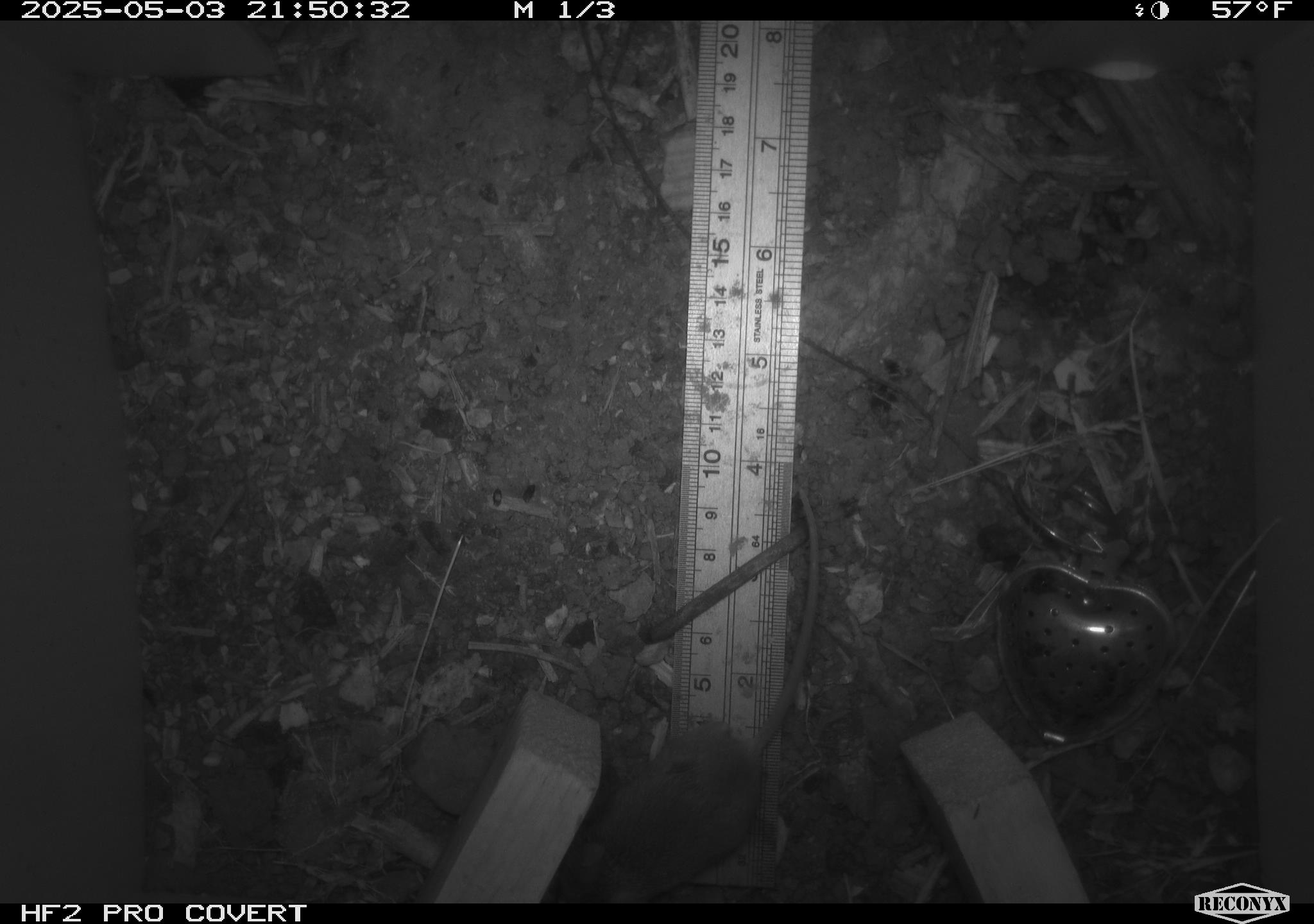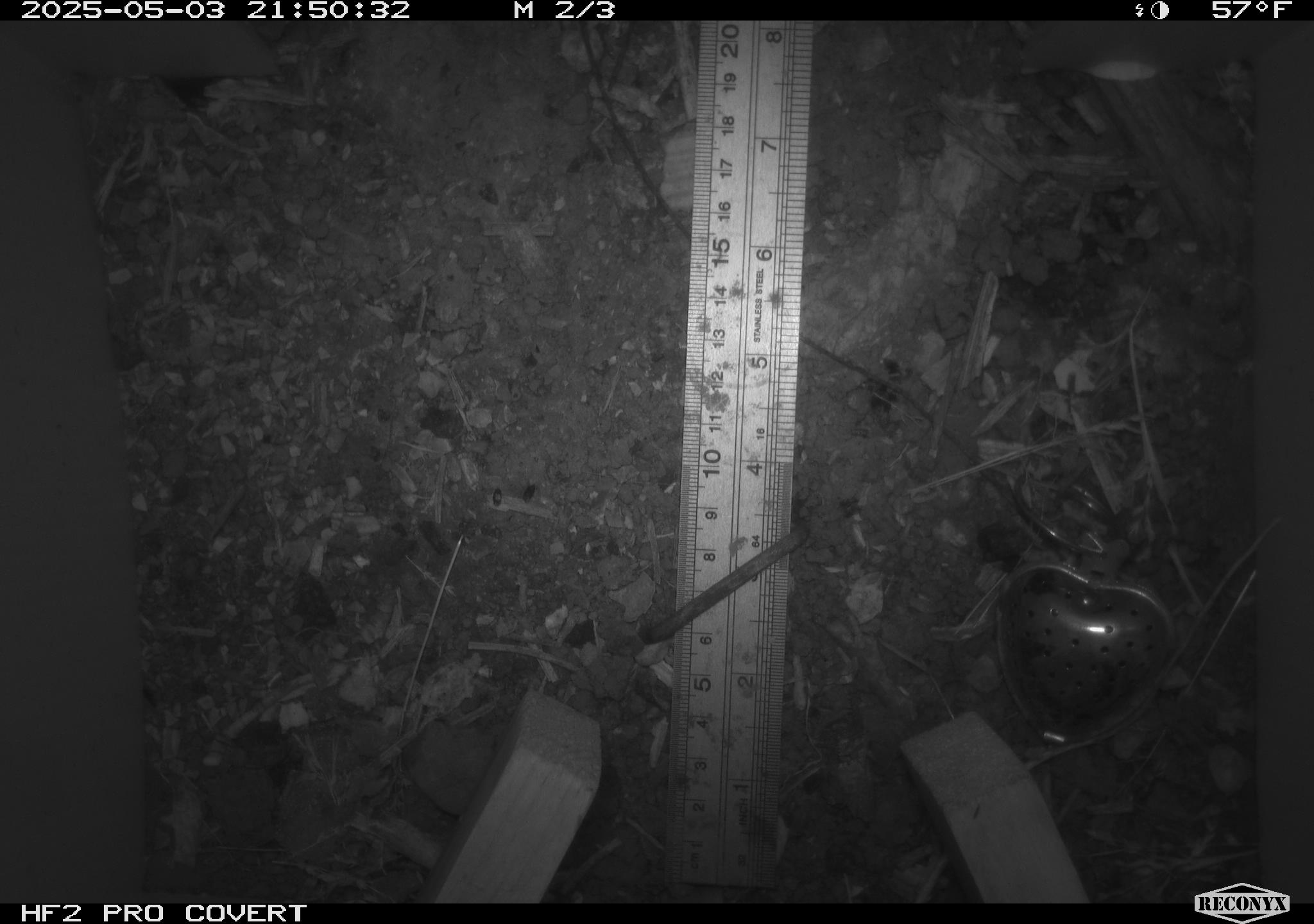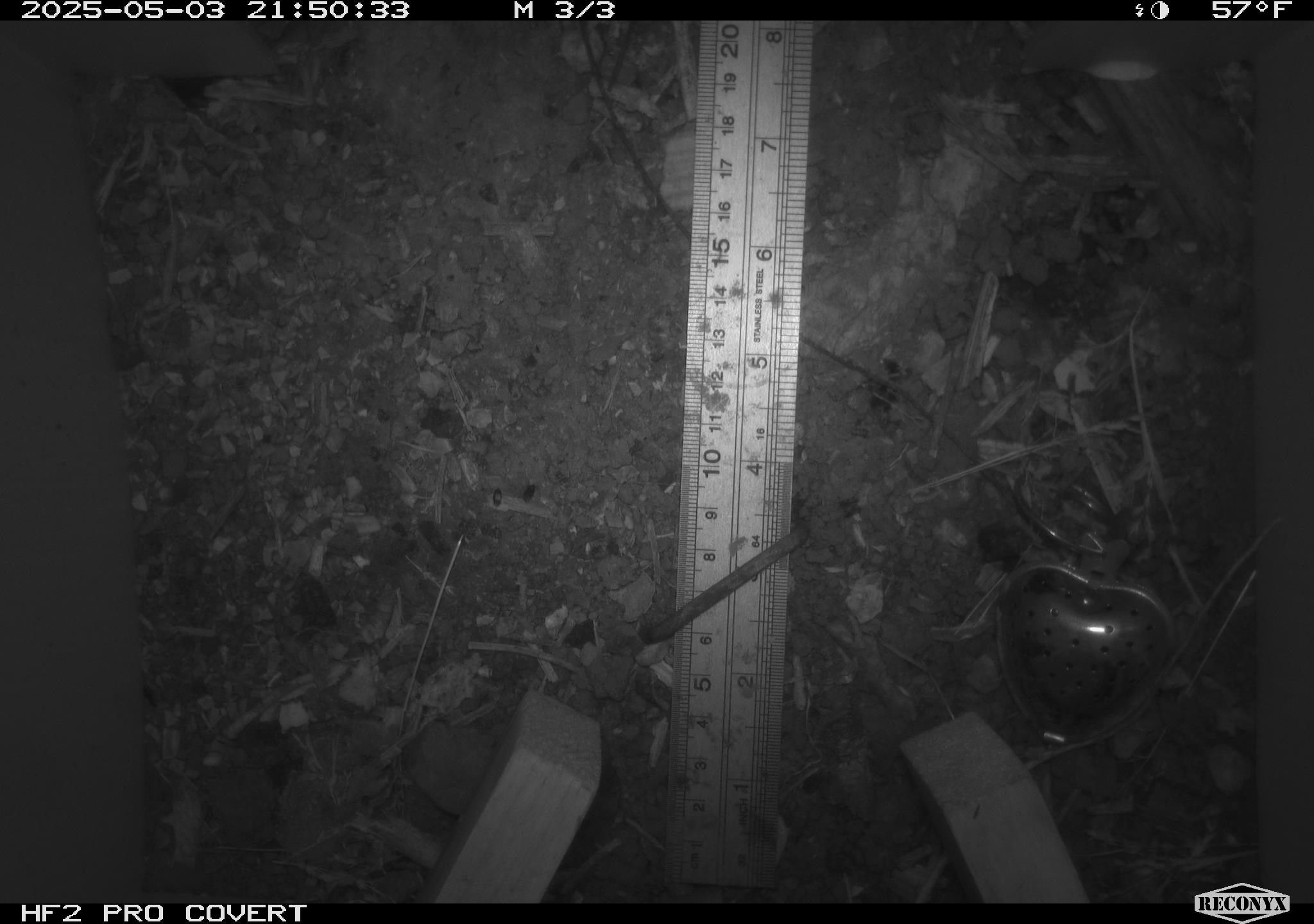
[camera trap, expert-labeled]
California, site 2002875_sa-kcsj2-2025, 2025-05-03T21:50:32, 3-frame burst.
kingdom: Animalia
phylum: Chordata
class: Mammalia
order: Rodentia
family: Muridae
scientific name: Muridae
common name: murids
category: muridae family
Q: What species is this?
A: Muridae family (murids) (Muridae).